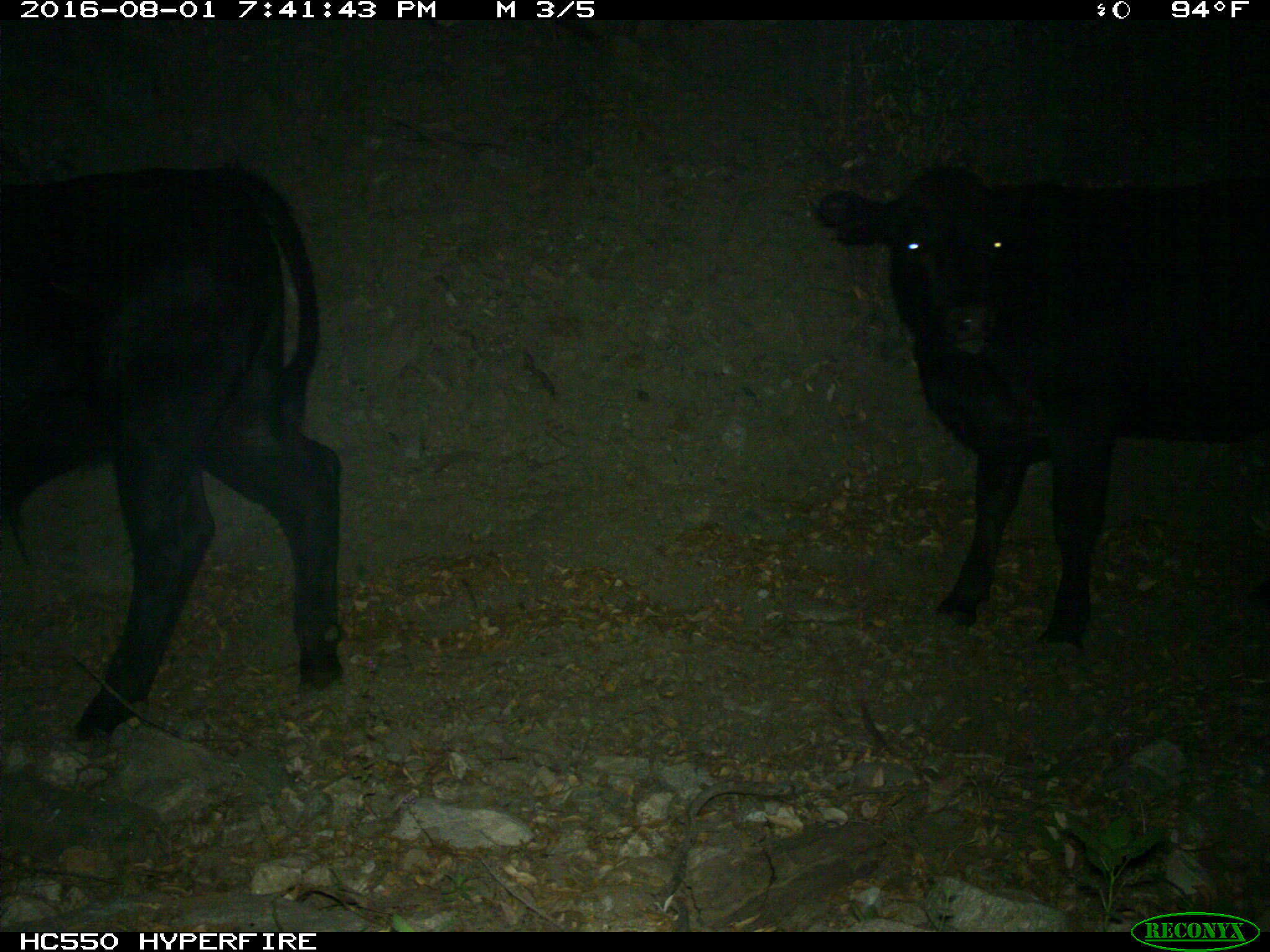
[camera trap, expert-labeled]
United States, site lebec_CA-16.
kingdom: Animalia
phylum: Chordata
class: Mammalia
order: Artiodactyla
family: Bovidae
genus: Bos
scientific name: Bos taurus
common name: domestic cow